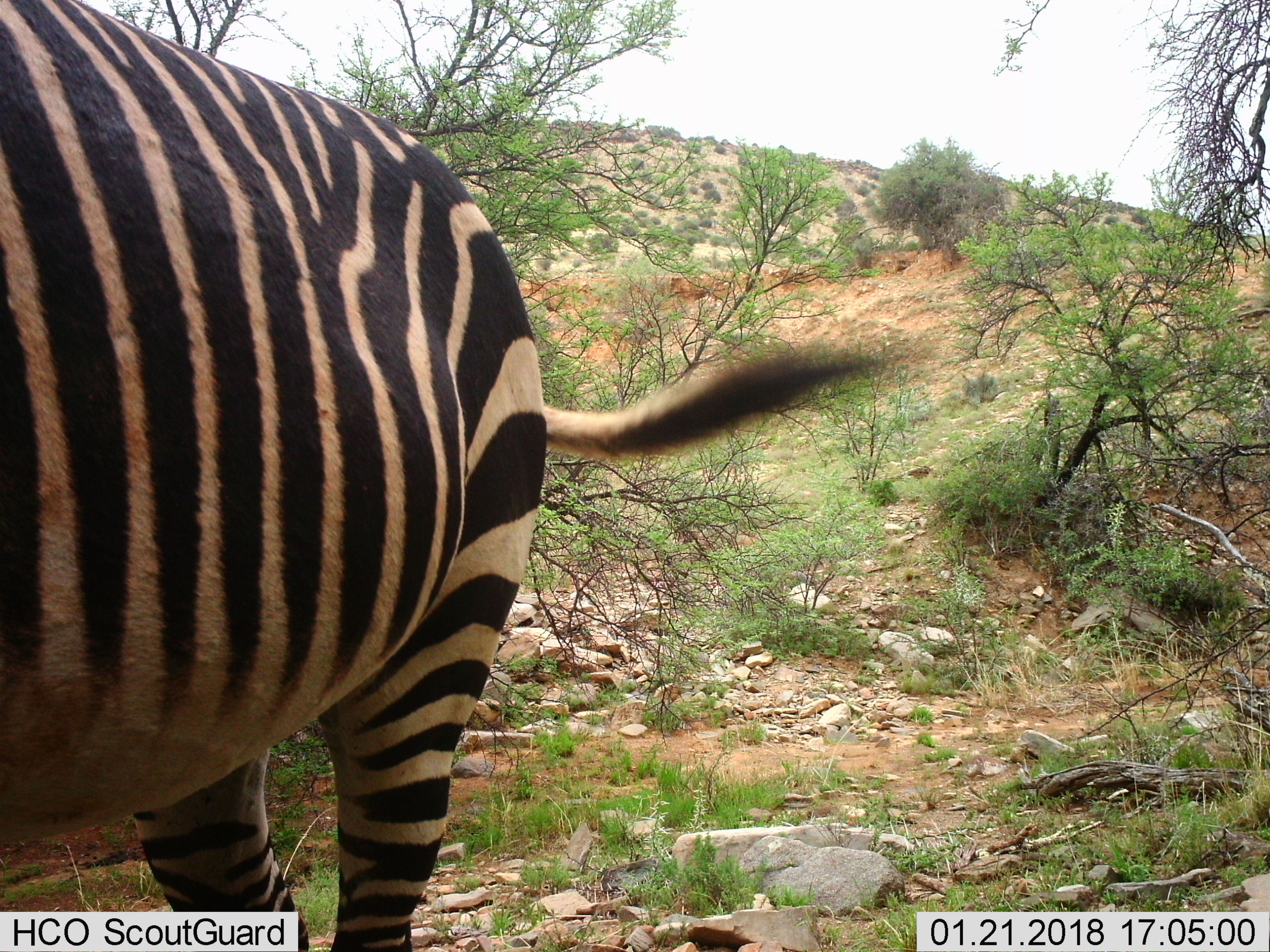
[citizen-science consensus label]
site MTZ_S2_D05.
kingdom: Animalia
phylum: Chordata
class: Mammalia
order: Perissodactyla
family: Equidae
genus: Equus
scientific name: Equus zebra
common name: mountain zebra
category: zebramountain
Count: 1.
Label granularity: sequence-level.